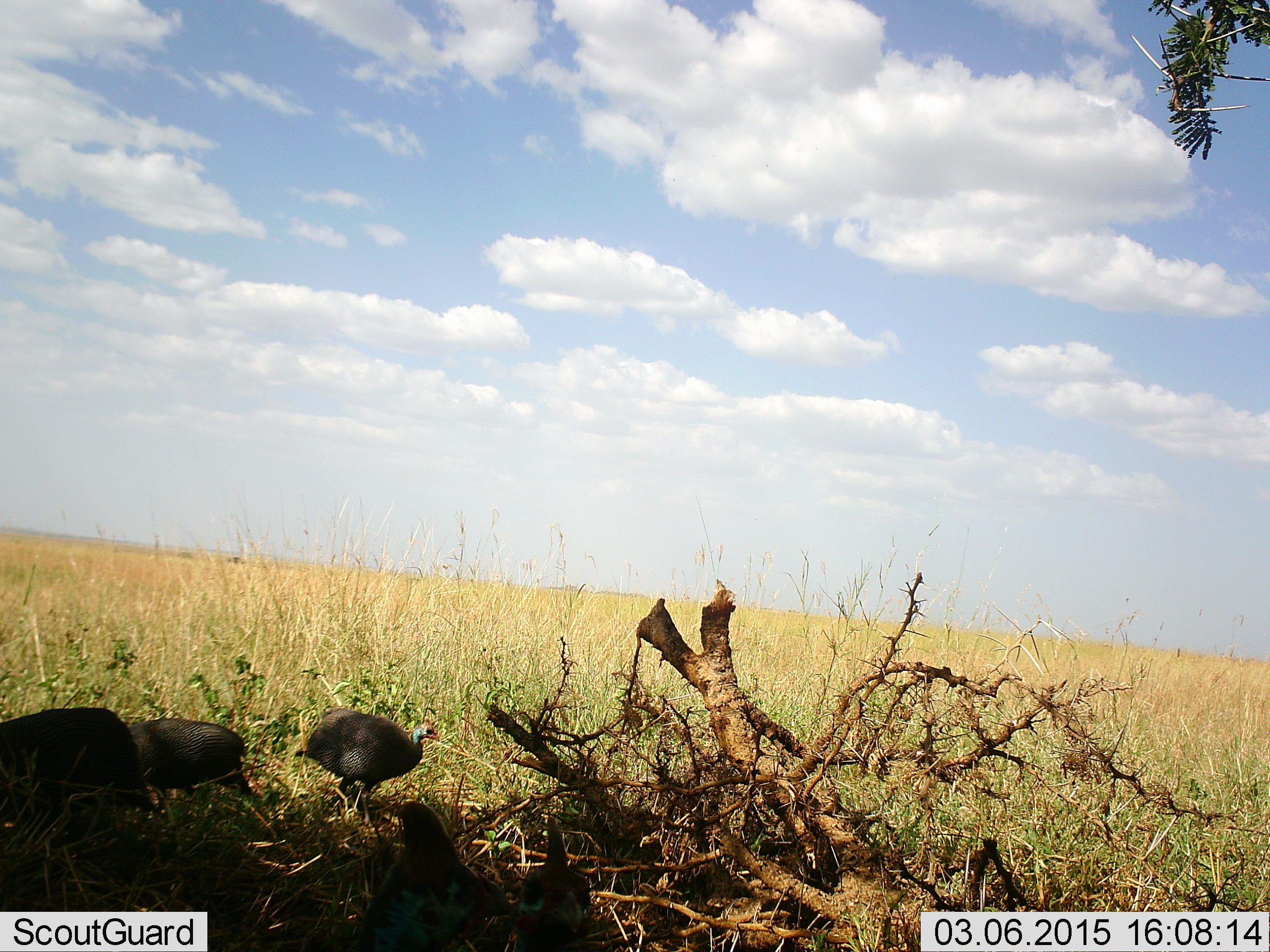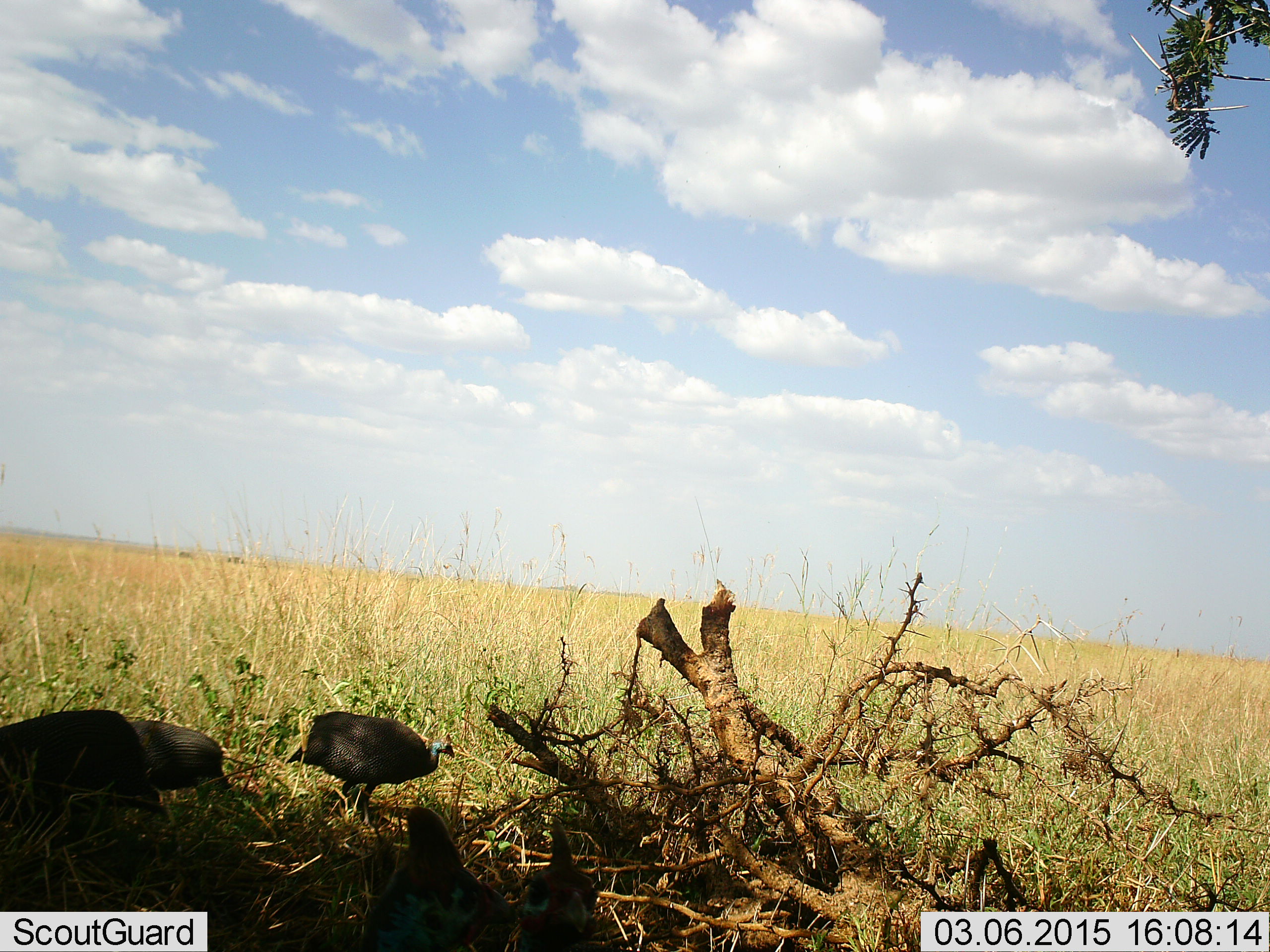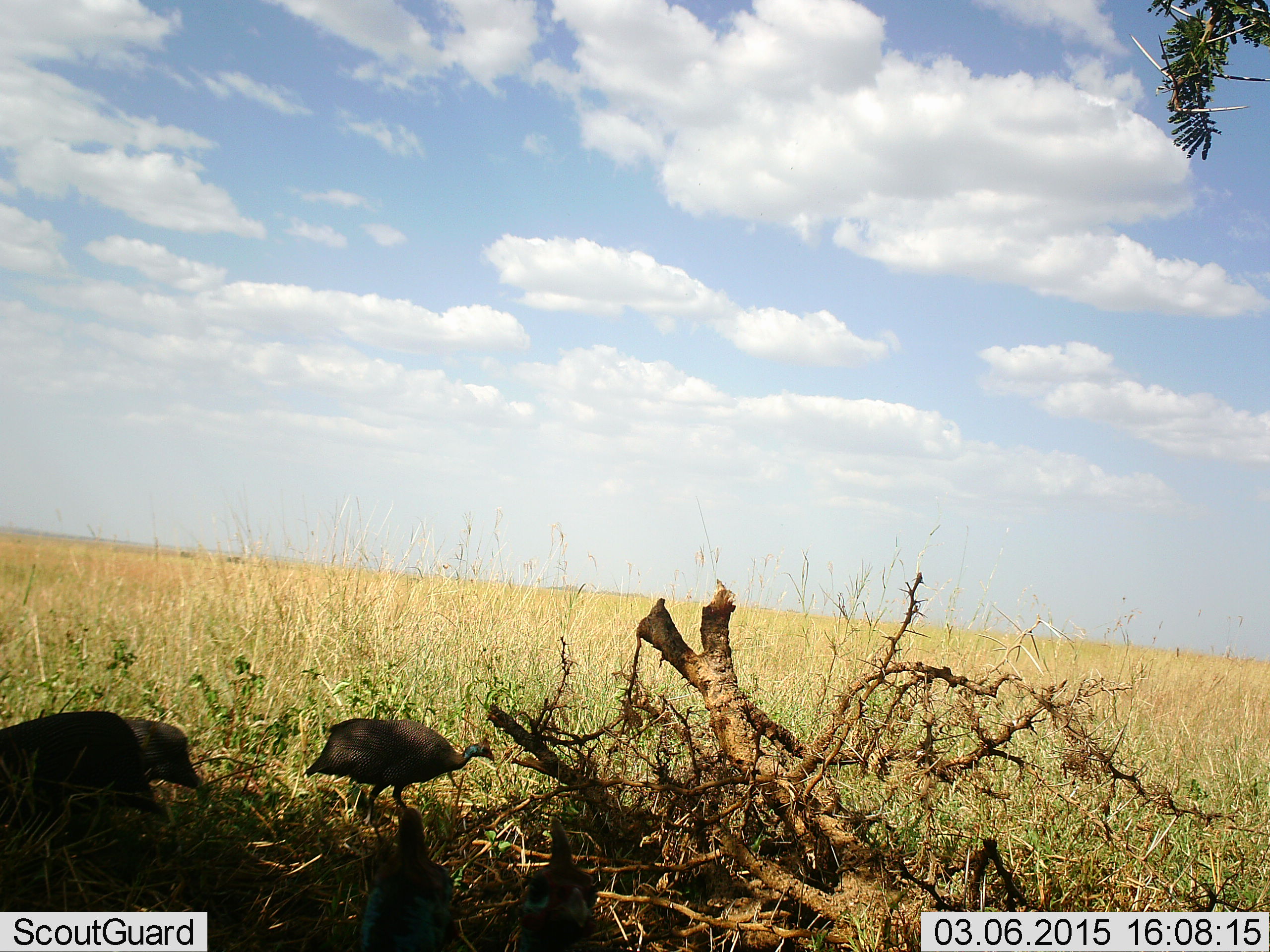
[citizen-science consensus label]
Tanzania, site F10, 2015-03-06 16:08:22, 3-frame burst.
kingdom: Animalia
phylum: Chordata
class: Aves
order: Galliformes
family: Numididae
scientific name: Numididae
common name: guinea fowl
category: guineafowl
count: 5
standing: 50%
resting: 0%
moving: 70%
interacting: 0%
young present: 0%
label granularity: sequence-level